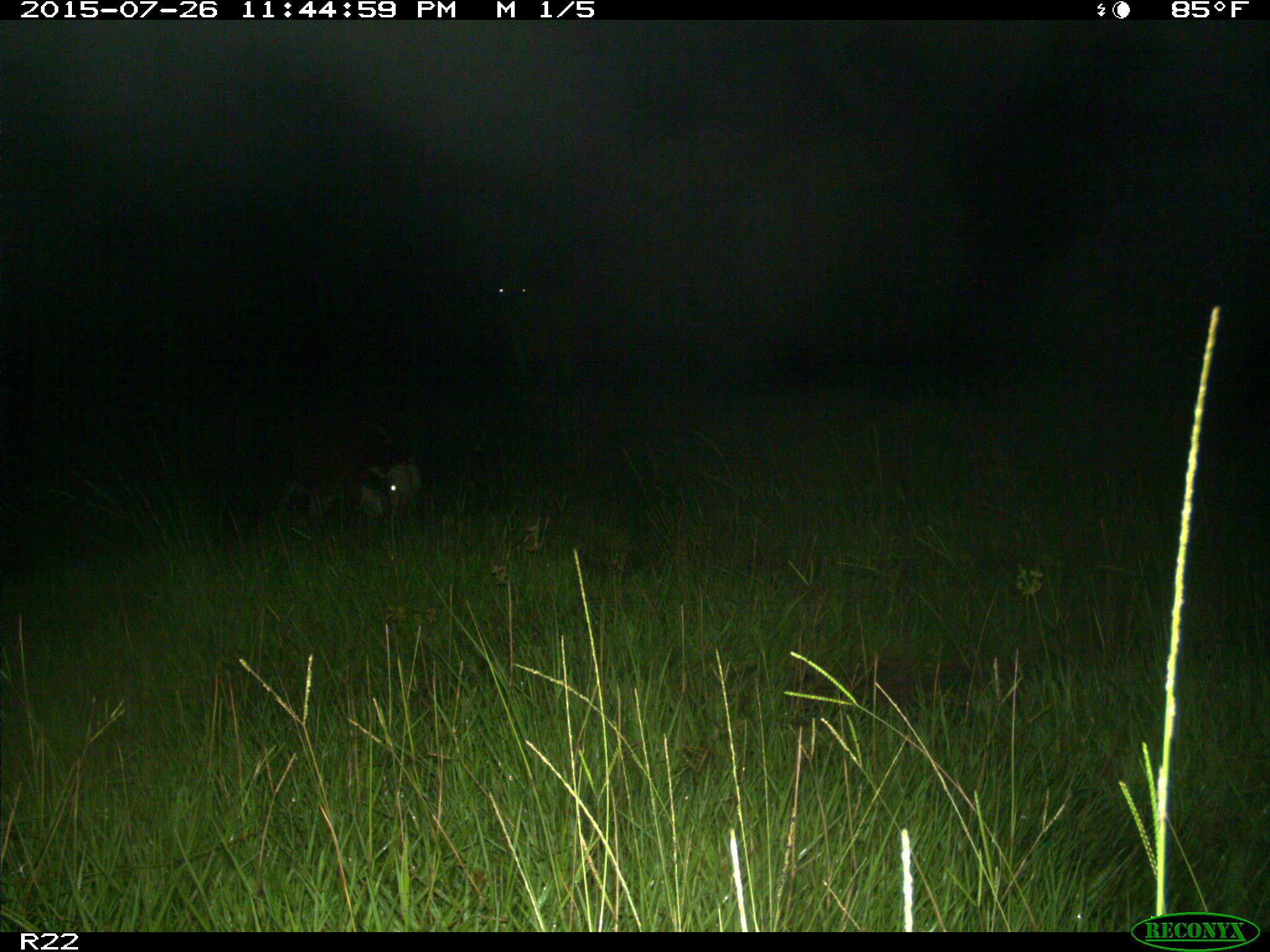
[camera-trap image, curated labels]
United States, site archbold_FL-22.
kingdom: Animalia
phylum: Chordata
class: Mammalia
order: Artiodactyla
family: Bovidae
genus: Bos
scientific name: Bos taurus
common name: domestic cow